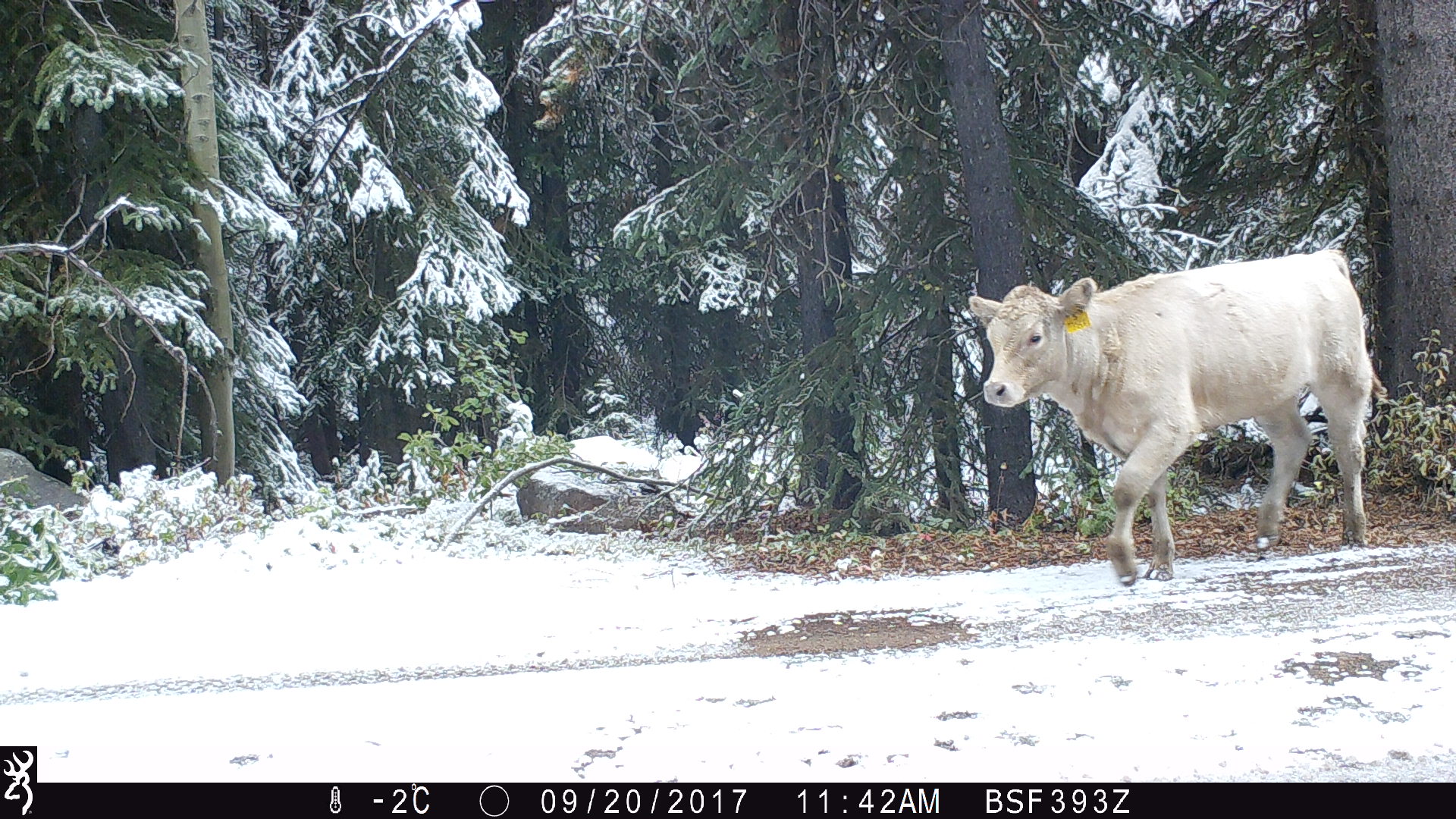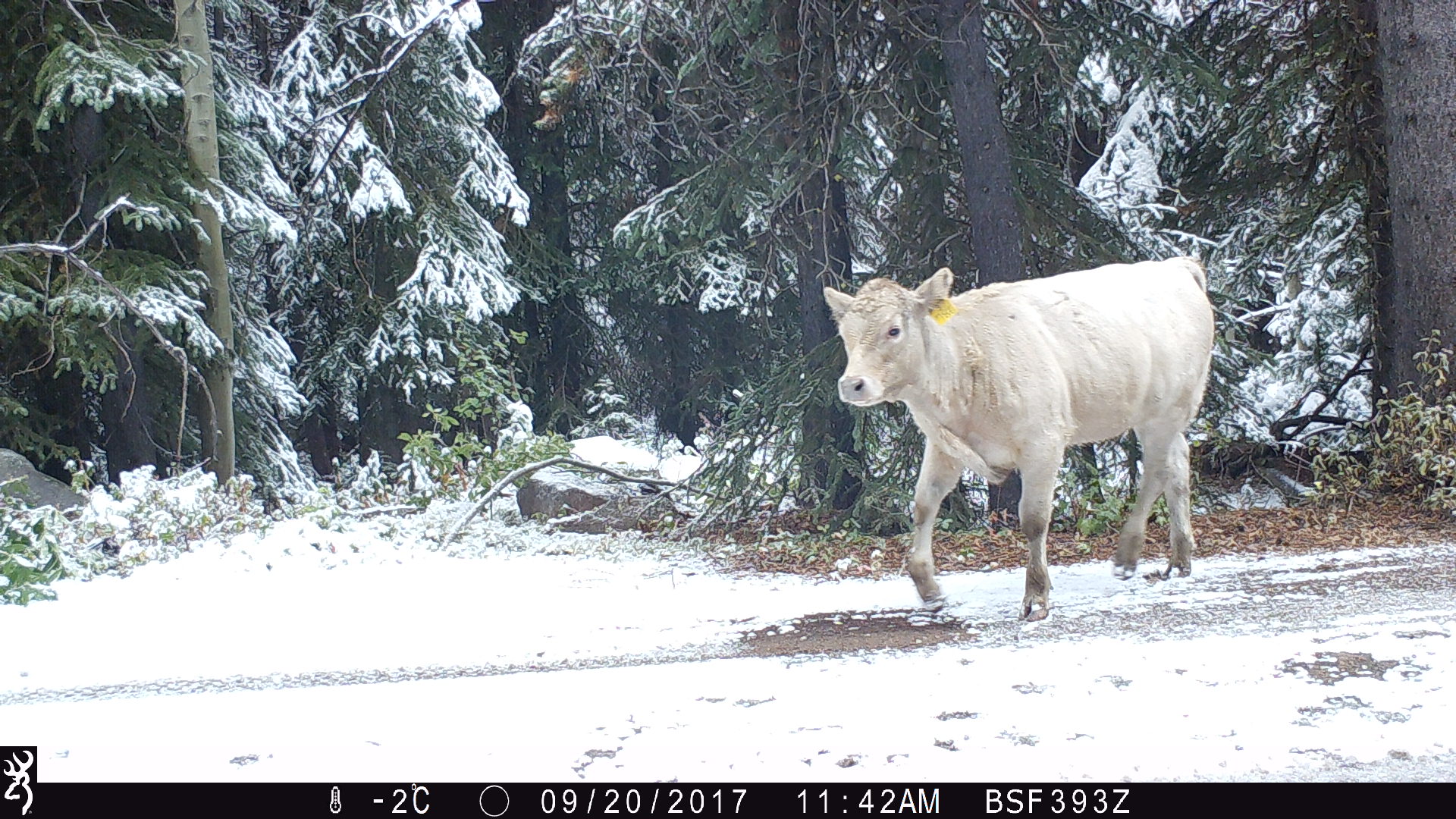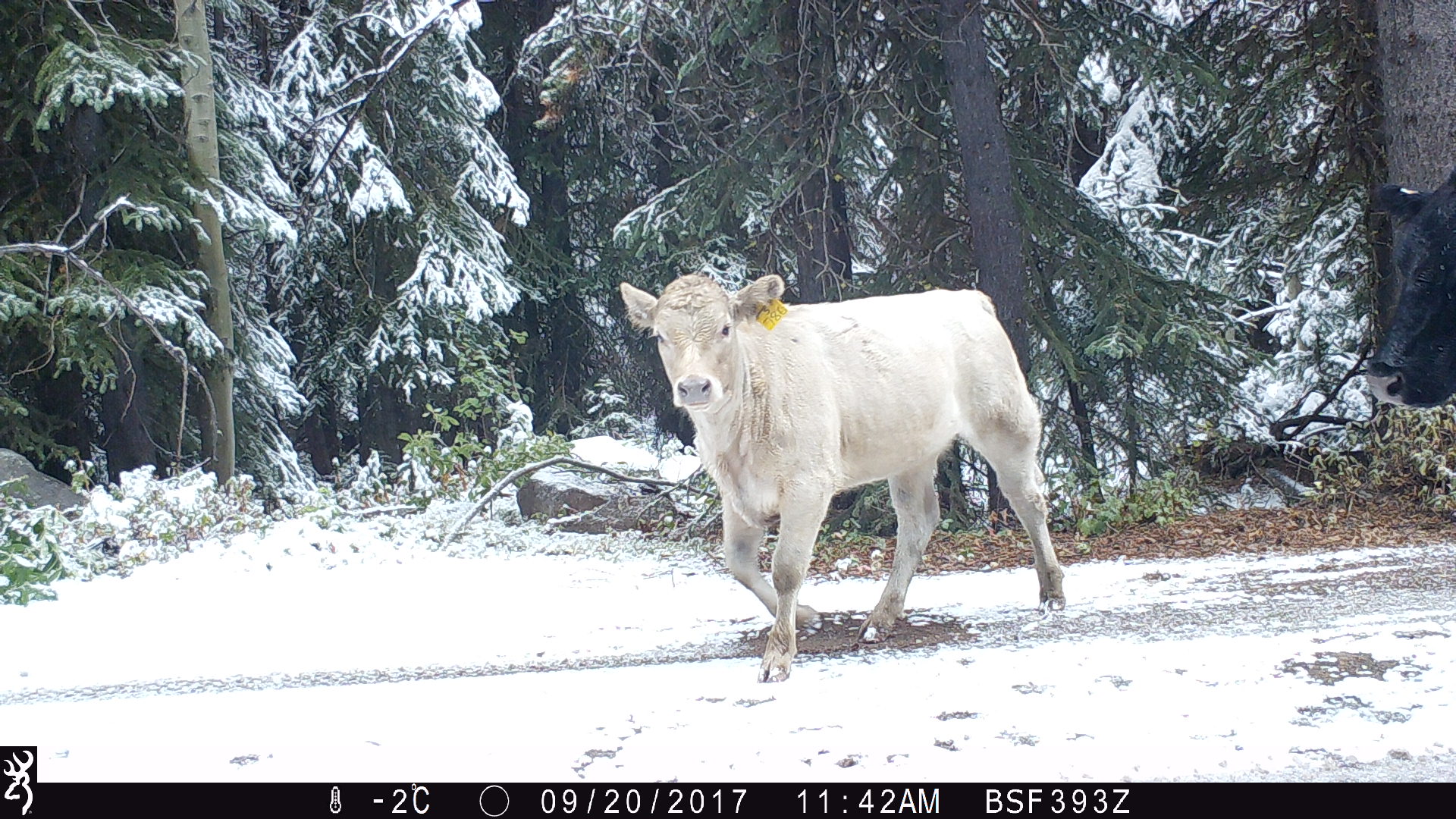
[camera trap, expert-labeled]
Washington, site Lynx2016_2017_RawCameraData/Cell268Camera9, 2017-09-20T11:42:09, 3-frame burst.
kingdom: Animalia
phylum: Chordata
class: Mammalia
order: Artiodactyla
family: Bovidae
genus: Bos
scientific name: Bos taurus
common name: domestic cattle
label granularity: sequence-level